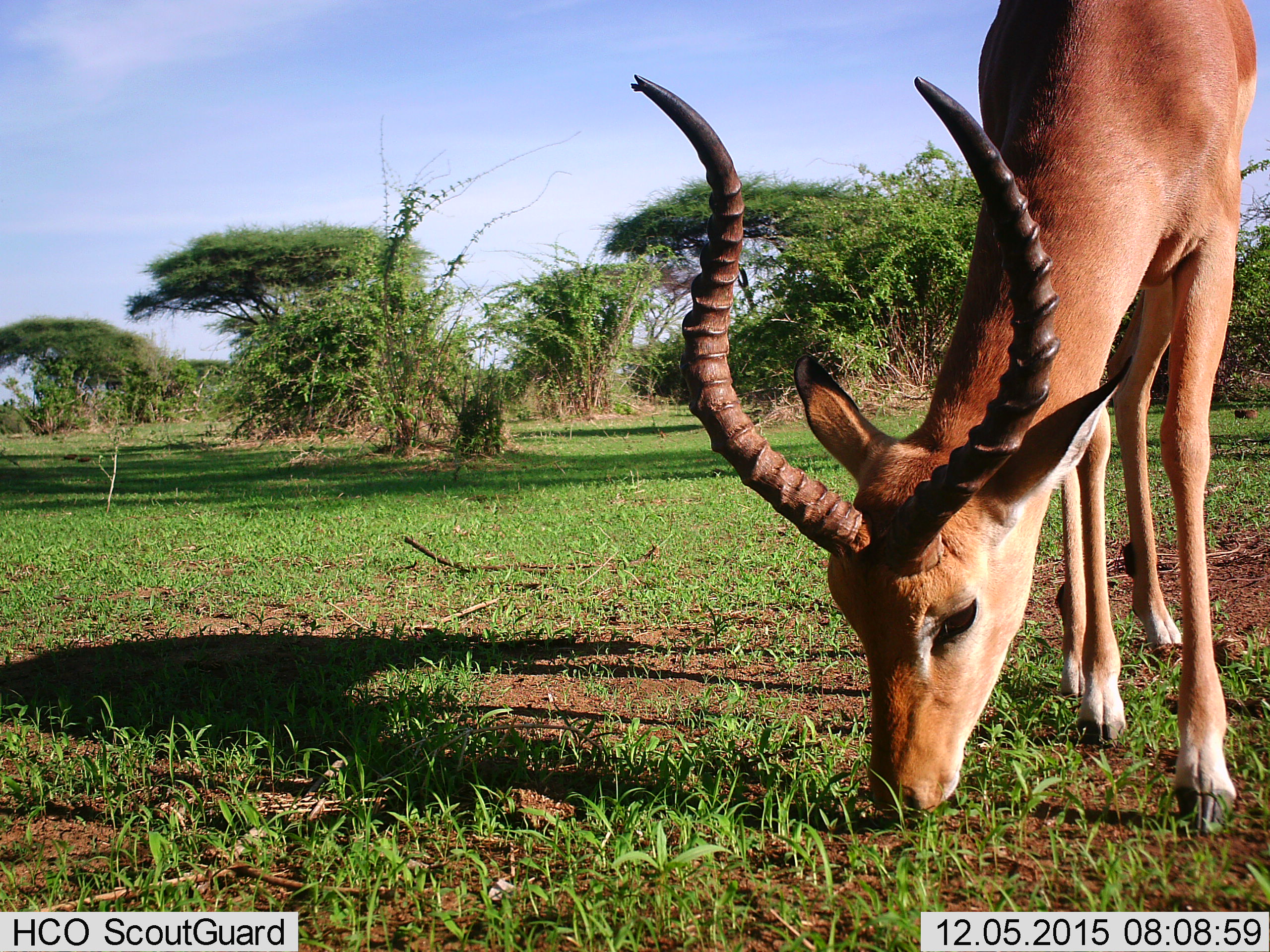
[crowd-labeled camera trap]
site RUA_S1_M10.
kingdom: Animalia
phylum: Chordata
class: Mammalia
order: Artiodactyla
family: Bovidae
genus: Aepyceros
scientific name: Aepyceros melampus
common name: impala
Impala (Aepyceros melampus), count 1. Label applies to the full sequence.